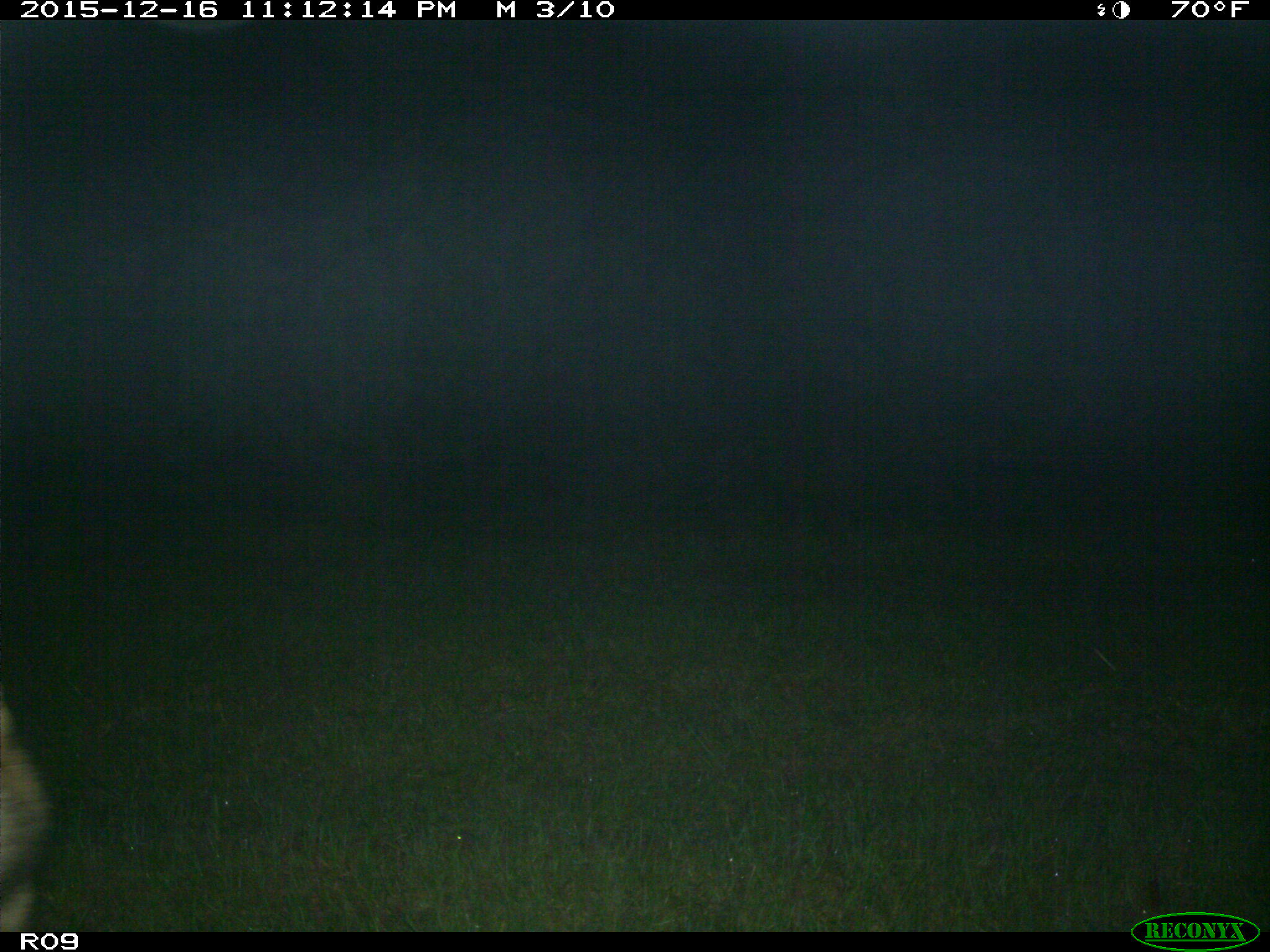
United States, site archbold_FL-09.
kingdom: Animalia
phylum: Chordata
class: Mammalia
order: Carnivora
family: Canidae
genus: Canis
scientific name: Canis latrans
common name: coyote